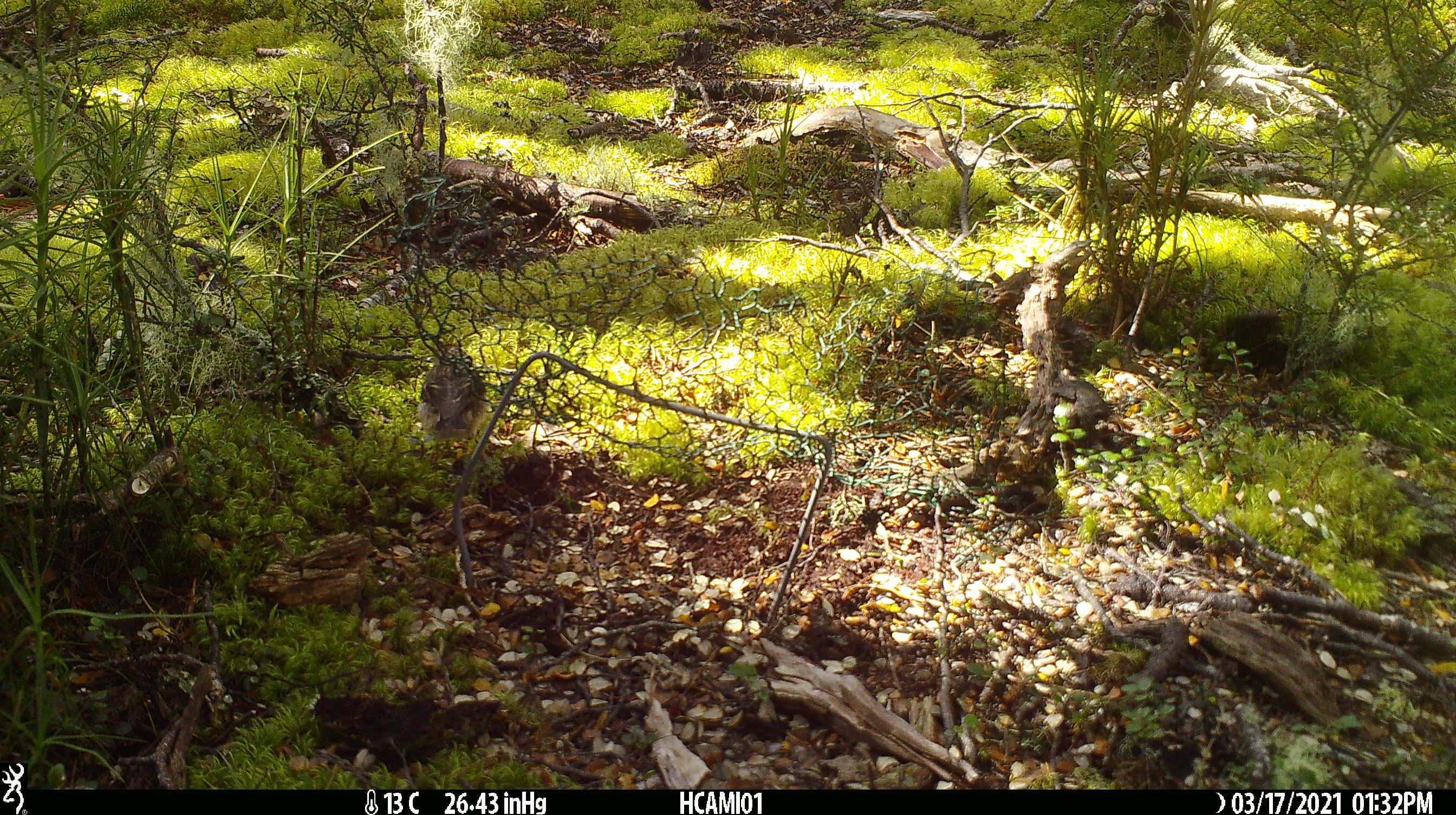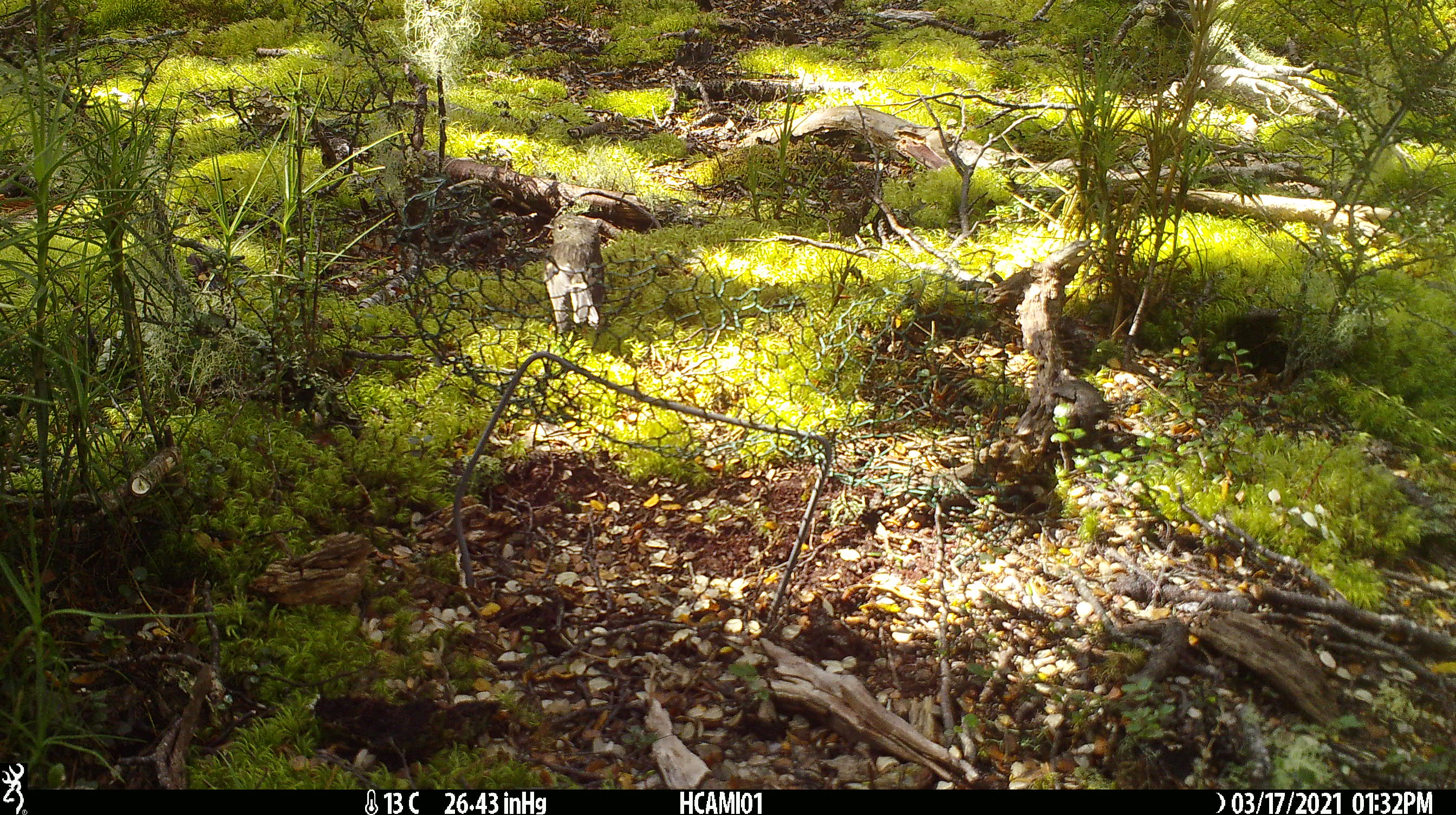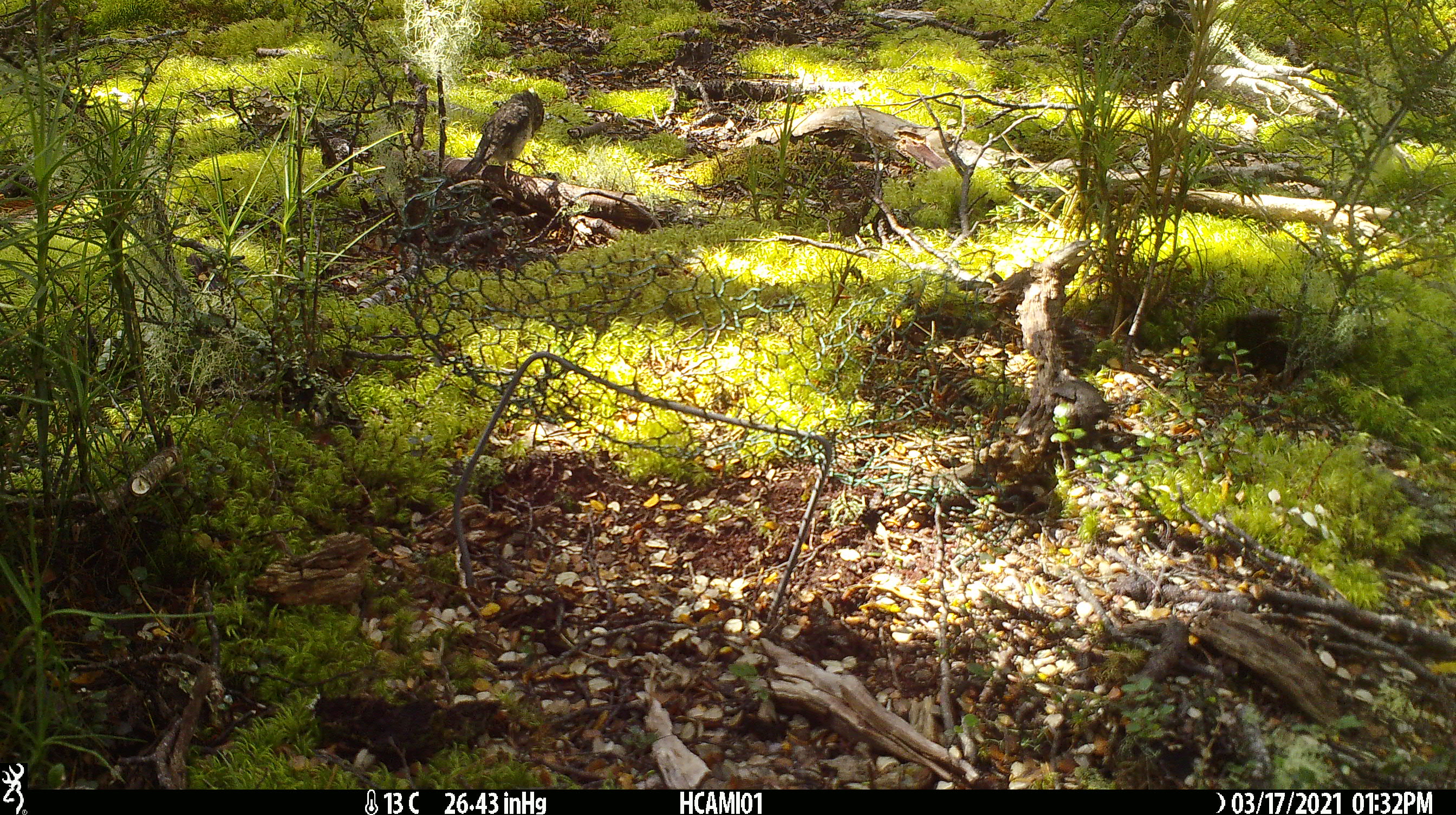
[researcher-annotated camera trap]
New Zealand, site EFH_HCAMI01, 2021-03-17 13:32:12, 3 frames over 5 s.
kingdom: Animalia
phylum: Chordata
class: Aves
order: Passeriformes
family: Petroicidae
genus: Petroica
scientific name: Petroica macrocephala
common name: tomtit